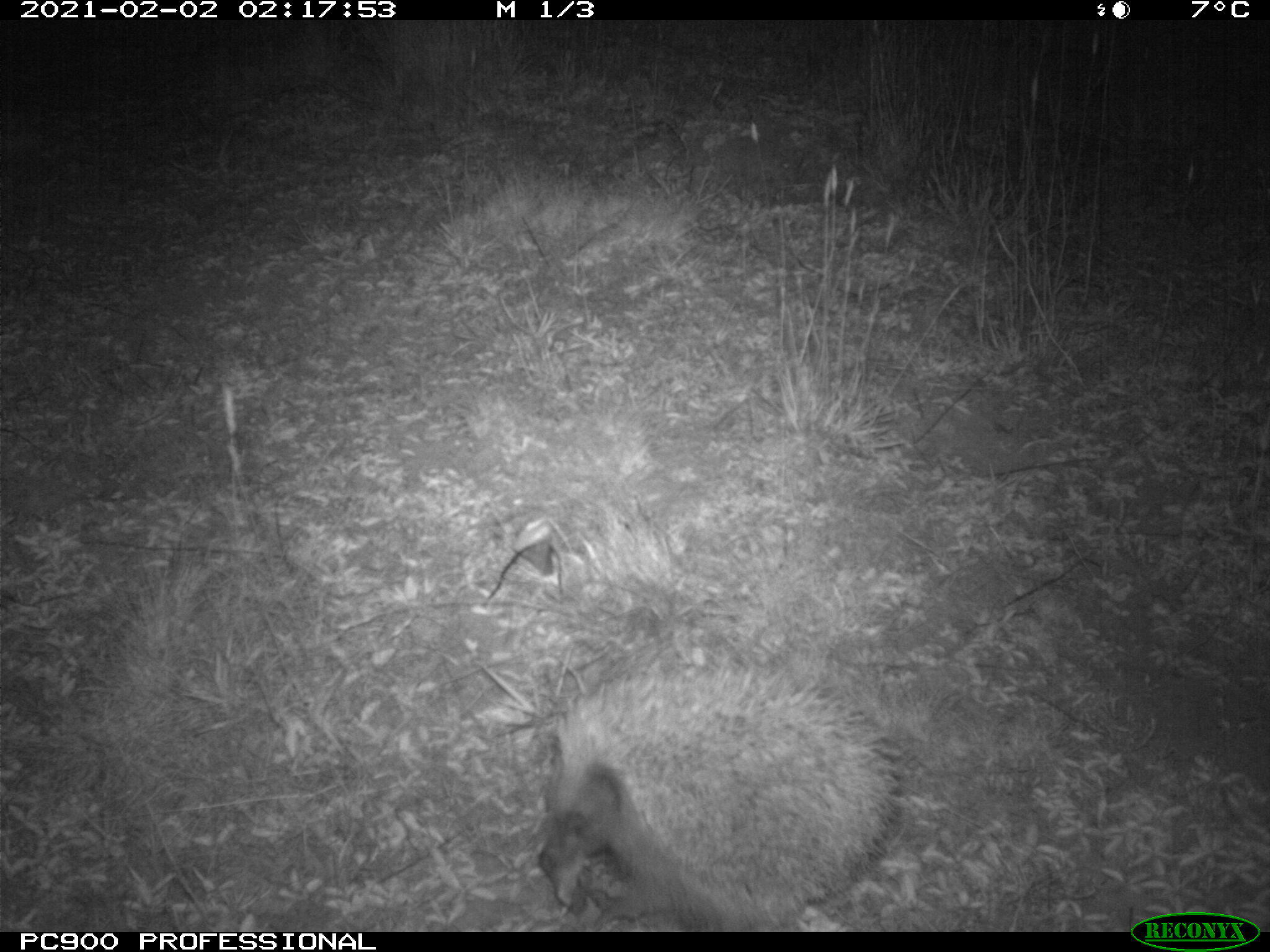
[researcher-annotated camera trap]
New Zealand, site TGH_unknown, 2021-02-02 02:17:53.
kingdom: Animalia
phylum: Chordata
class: Mammalia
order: Eulipotyphla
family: Erinaceidae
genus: Erinaceus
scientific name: Erinaceus europaeus europaeus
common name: european hedgehog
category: hedgehog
Hedgehog (european hedgehog) (Erinaceus europaeus europaeus).